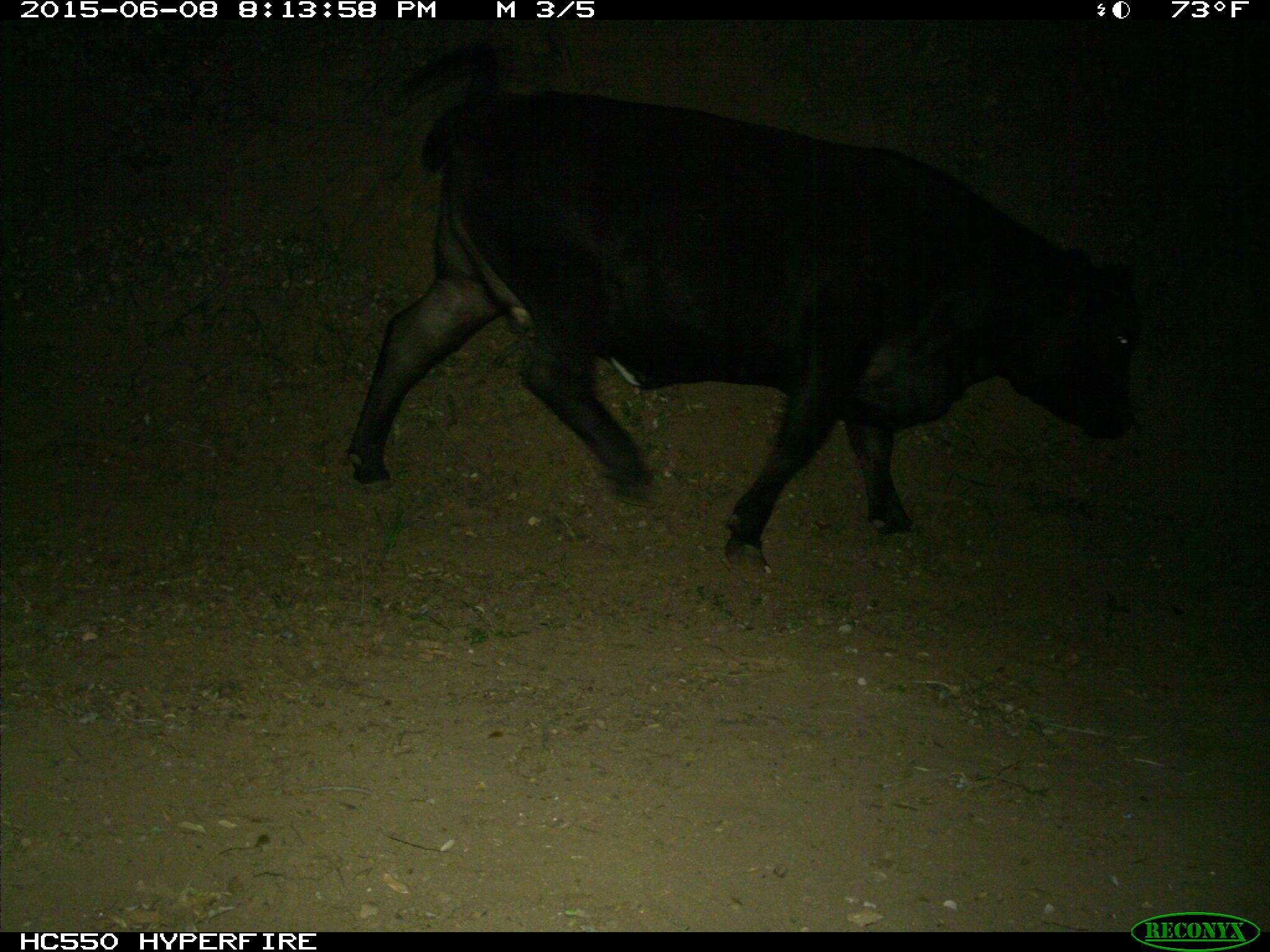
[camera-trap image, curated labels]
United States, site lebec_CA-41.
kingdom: Animalia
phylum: Chordata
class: Mammalia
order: Artiodactyla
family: Bovidae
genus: Bos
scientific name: Bos taurus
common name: domestic cow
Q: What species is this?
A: Bos taurus (domestic cow).